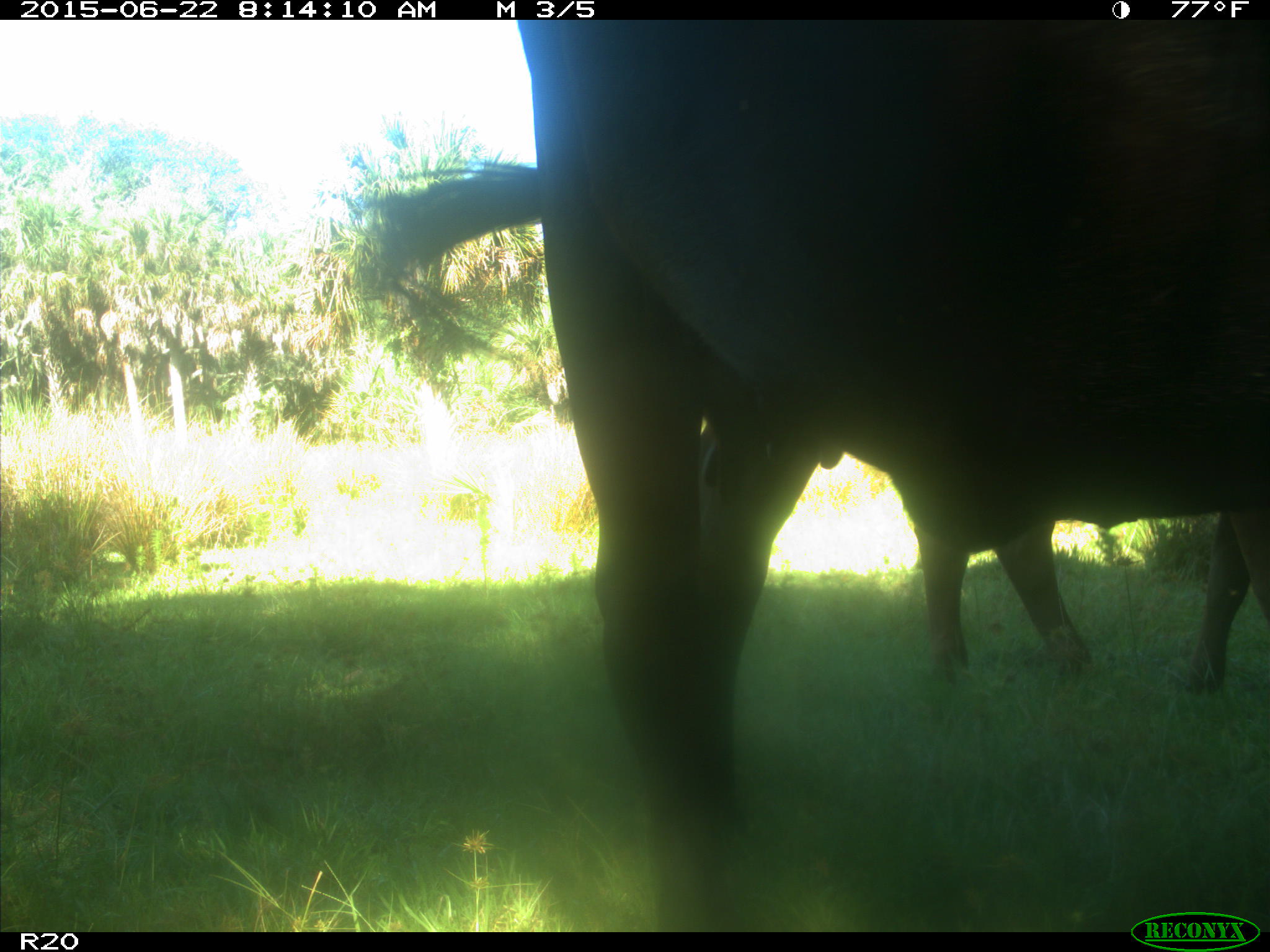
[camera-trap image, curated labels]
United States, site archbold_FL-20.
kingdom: Animalia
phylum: Chordata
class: Mammalia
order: Artiodactyla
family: Bovidae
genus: Bos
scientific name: Bos taurus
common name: domestic cow